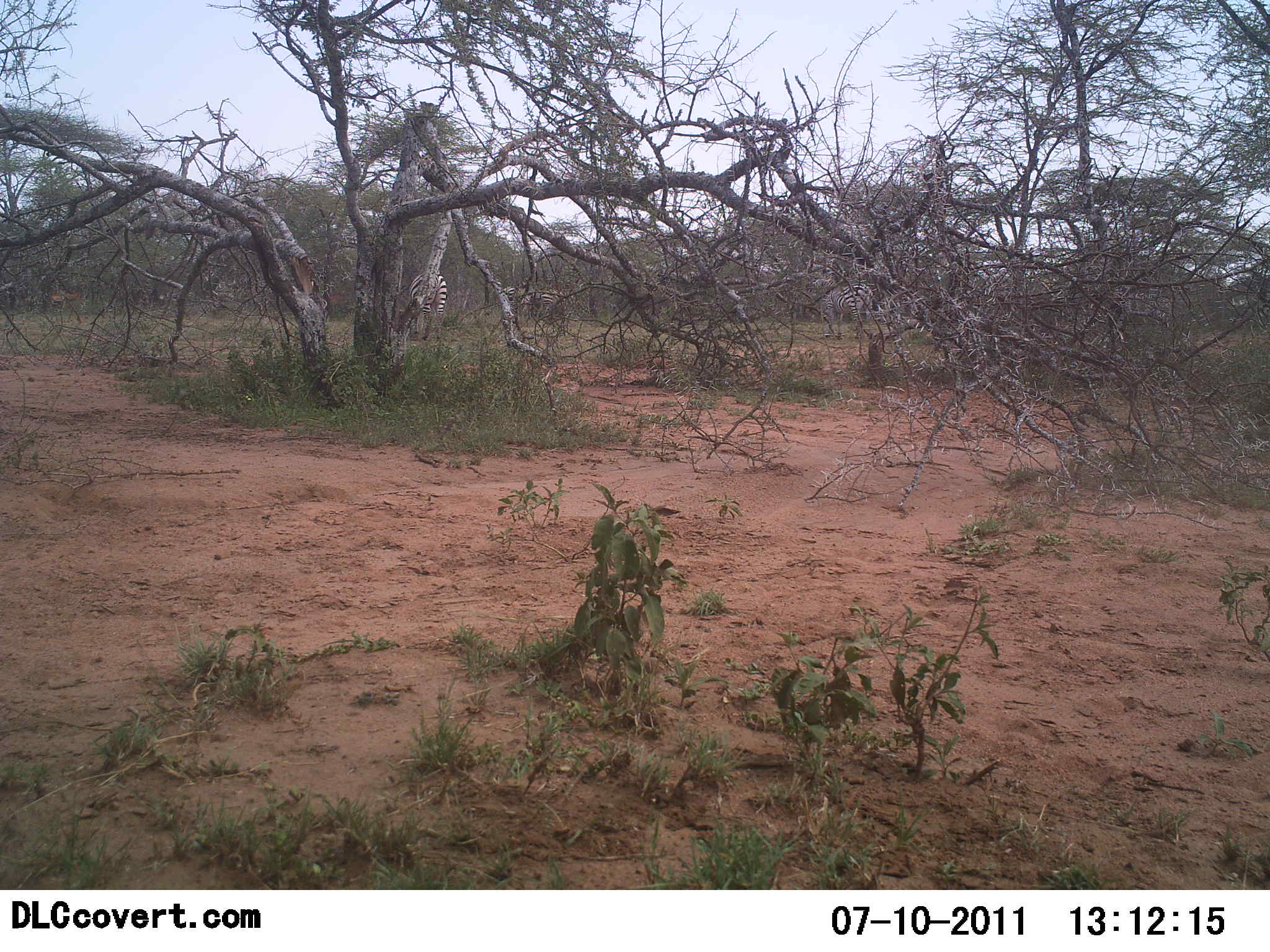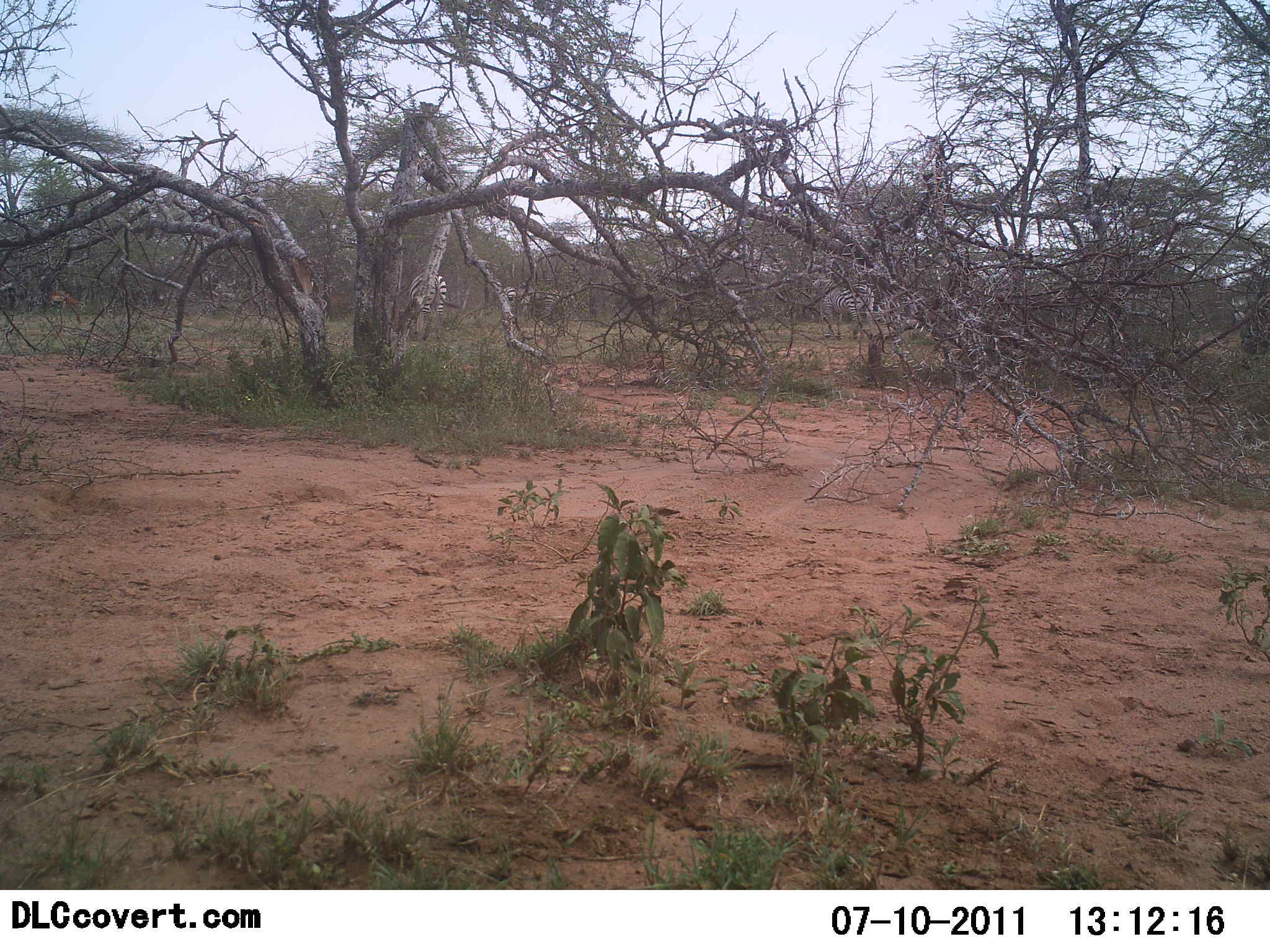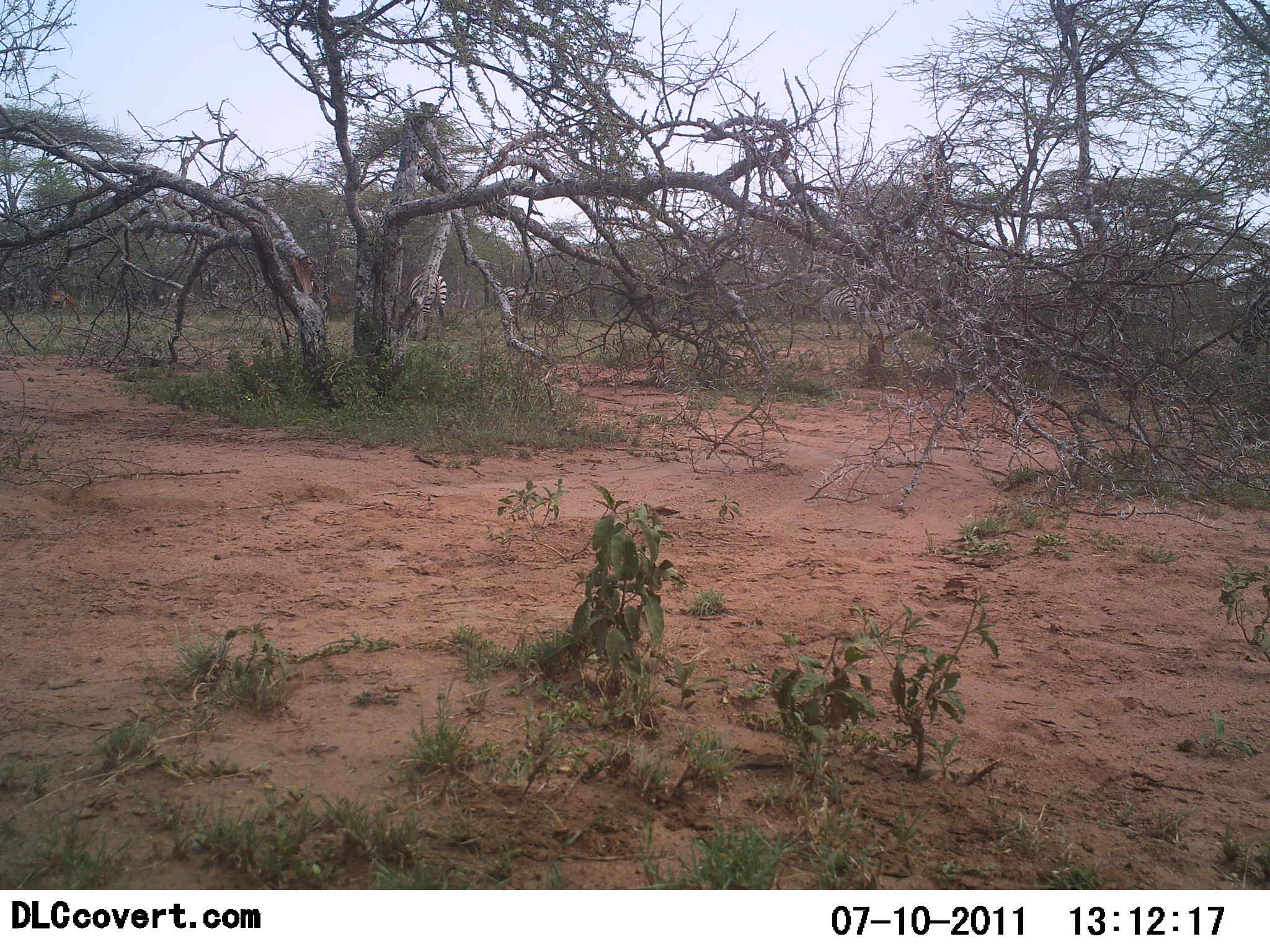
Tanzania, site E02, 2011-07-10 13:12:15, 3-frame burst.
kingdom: Animalia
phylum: Chordata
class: Mammalia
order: Perissodactyla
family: Equidae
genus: Equus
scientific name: Equus quagga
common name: plains zebra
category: zebra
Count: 4.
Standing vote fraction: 69%.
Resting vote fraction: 0%.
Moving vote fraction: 15%.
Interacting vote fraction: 8%.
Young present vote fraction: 0%.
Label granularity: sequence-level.